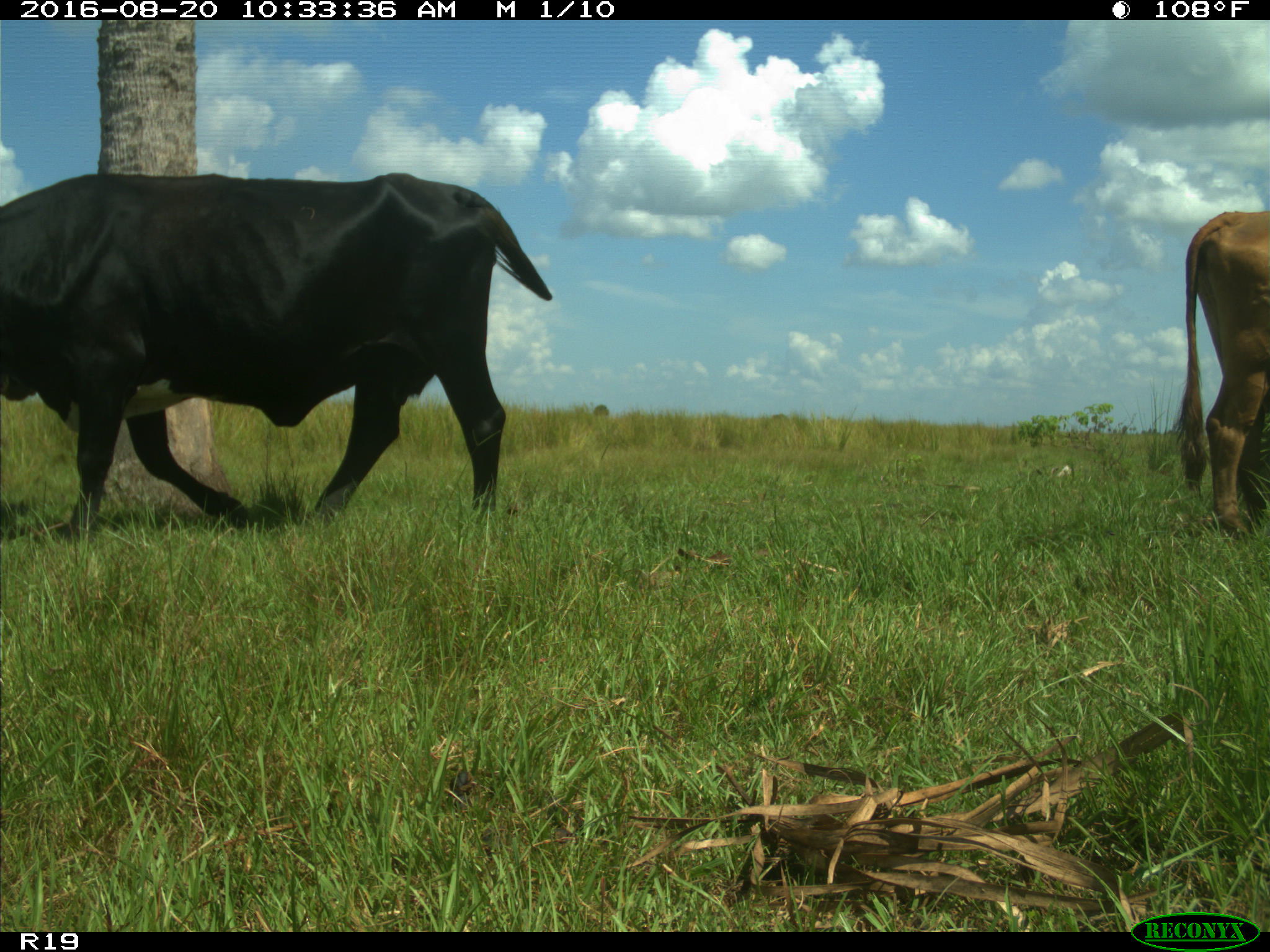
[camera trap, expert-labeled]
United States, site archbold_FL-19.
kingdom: Animalia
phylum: Chordata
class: Mammalia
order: Artiodactyla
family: Bovidae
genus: Bos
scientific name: Bos taurus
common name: domestic cow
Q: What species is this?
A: Bos taurus (domestic cow).